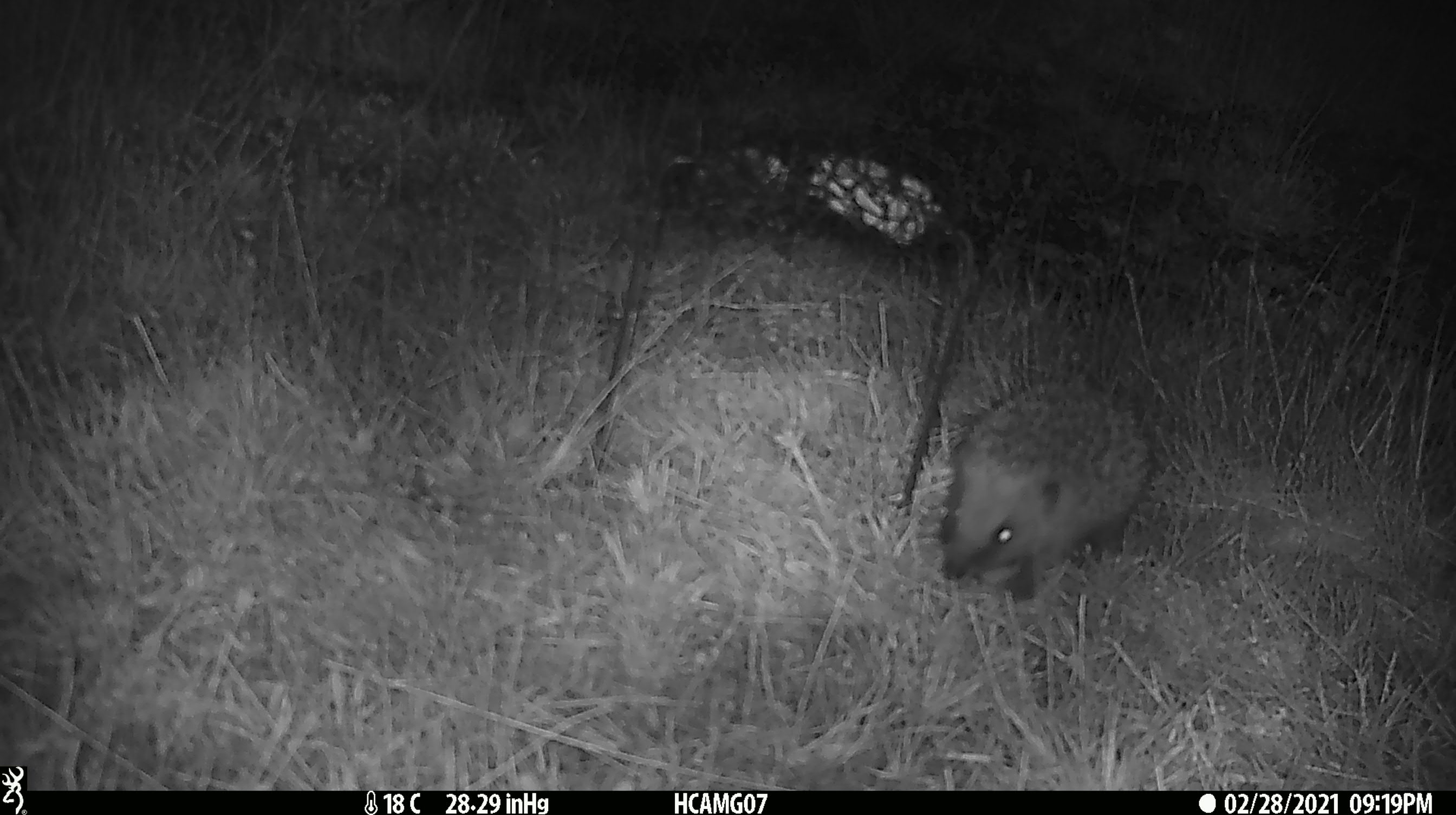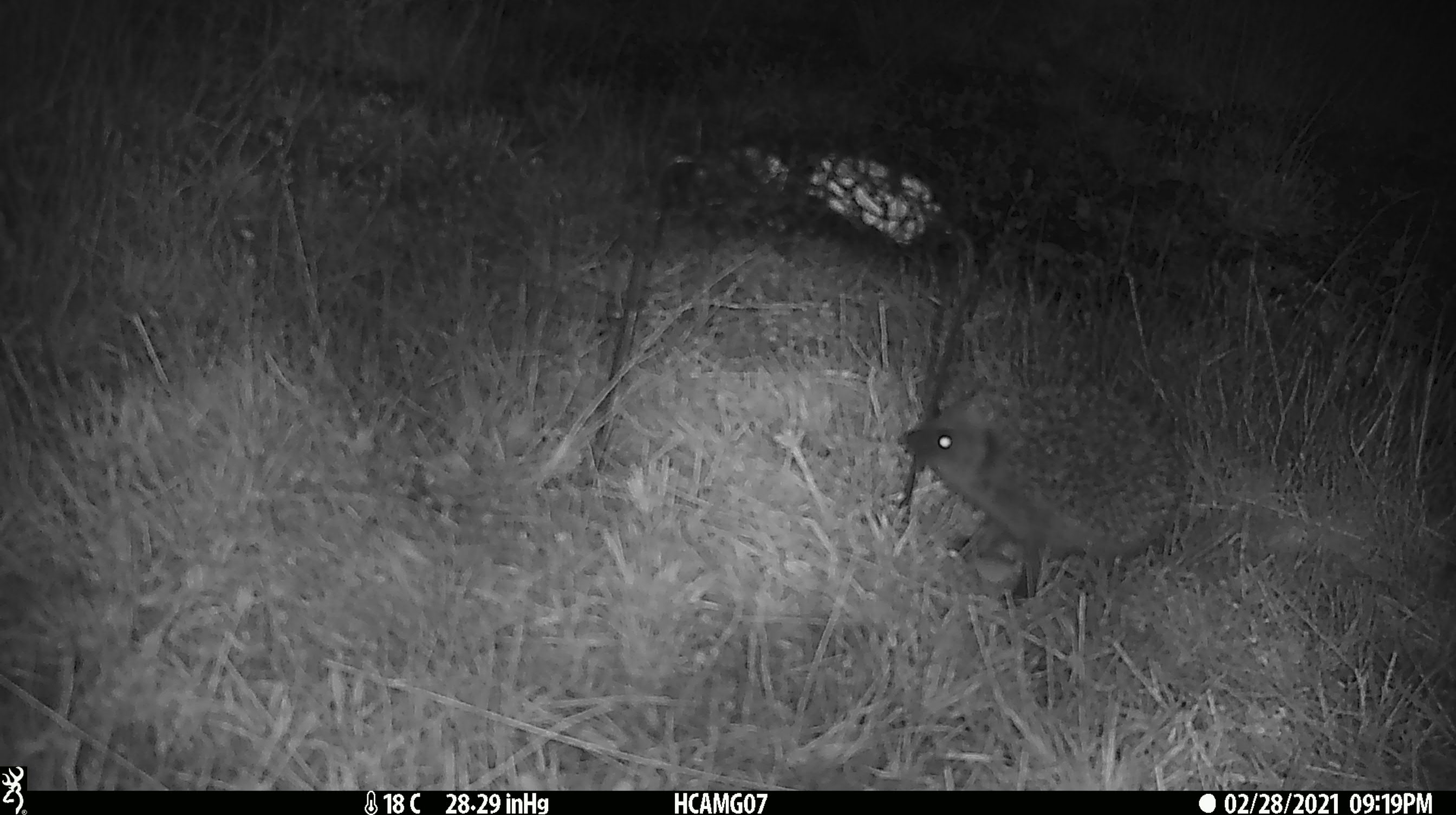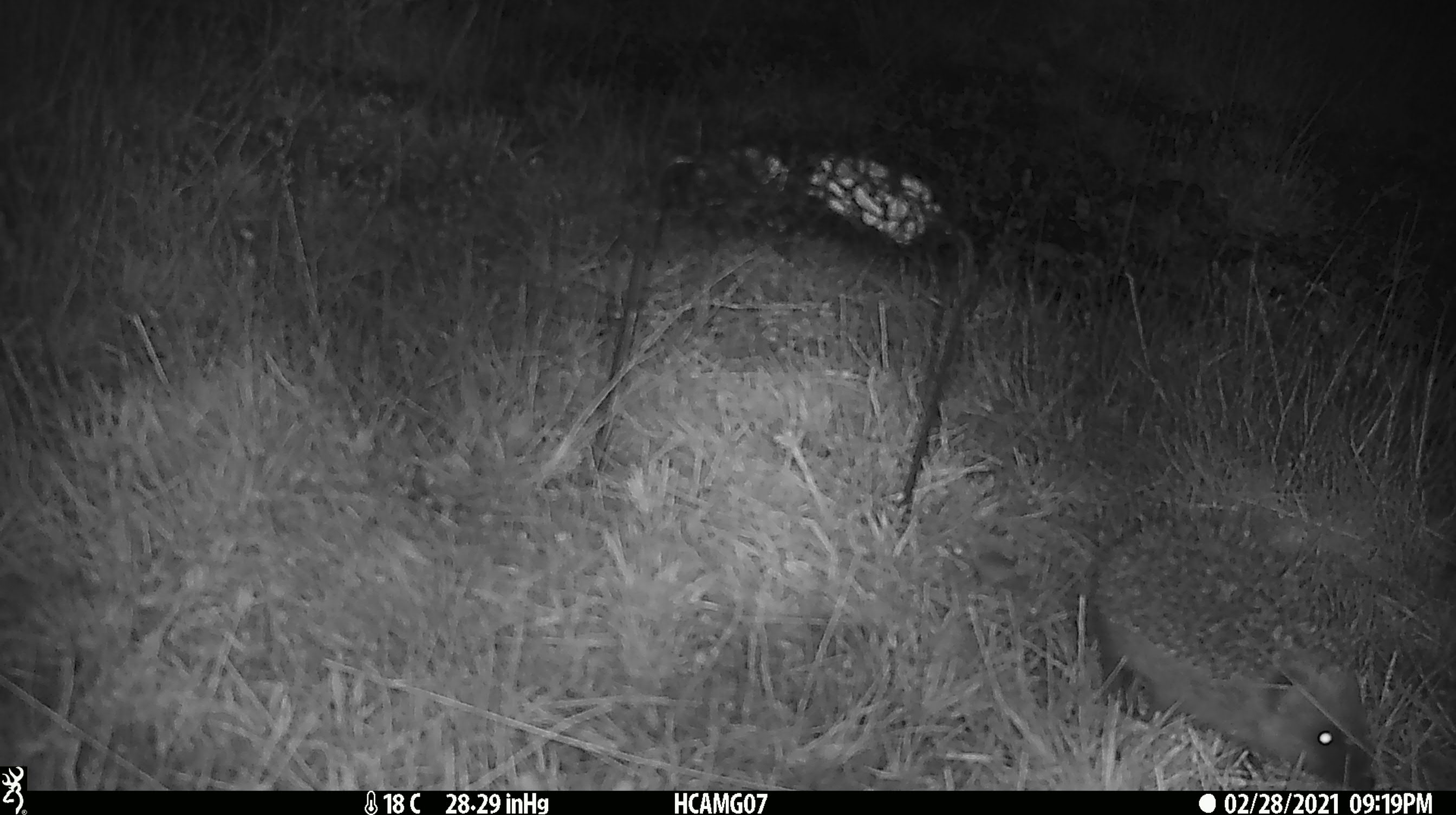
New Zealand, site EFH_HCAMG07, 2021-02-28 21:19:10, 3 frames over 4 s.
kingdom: Animalia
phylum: Chordata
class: Mammalia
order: Eulipotyphla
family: Erinaceidae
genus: Erinaceus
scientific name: Erinaceus europaeus europaeus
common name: european hedgehog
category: hedgehog